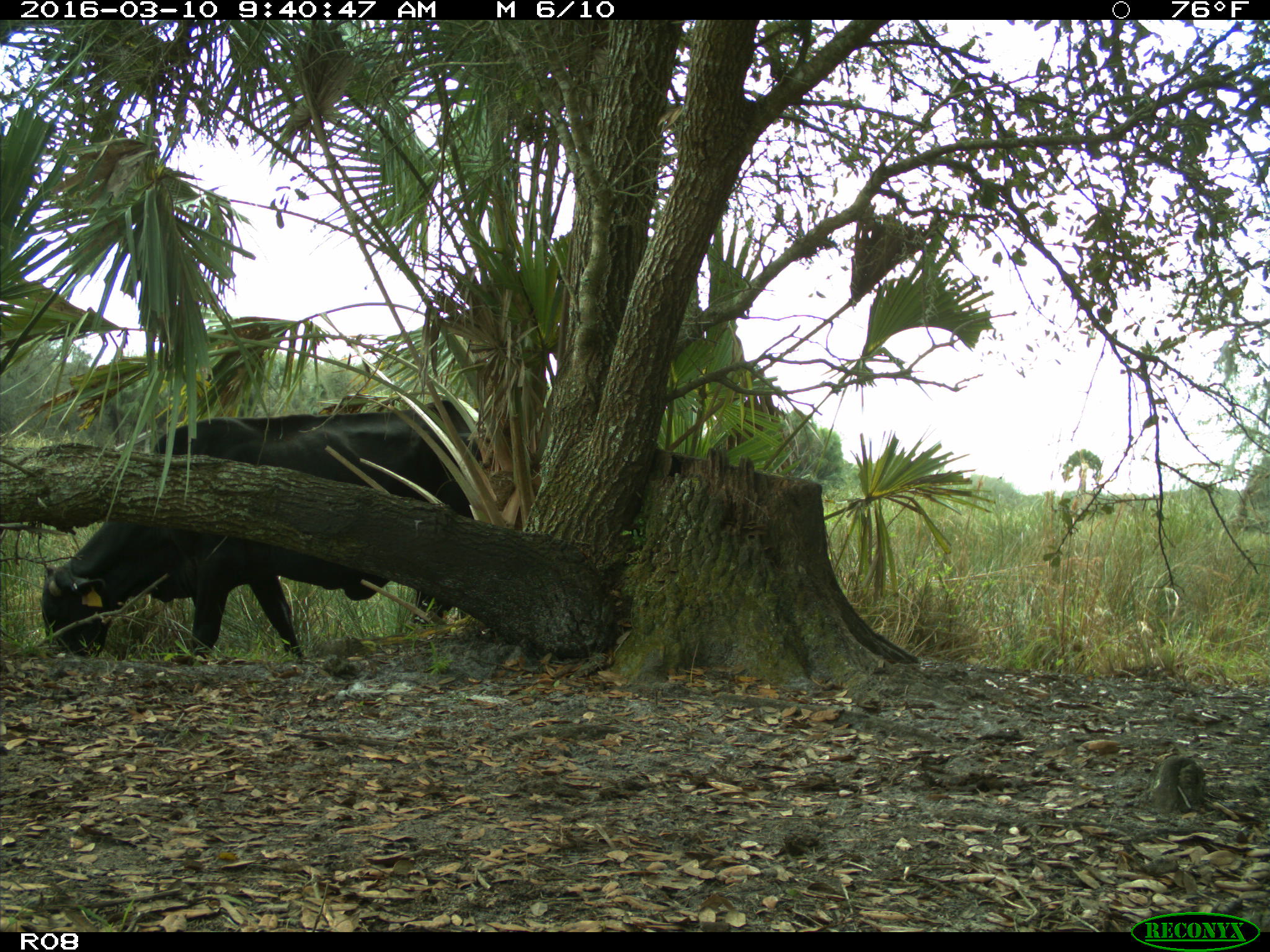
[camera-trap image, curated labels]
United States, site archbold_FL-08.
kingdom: Animalia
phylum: Chordata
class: Mammalia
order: Artiodactyla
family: Bovidae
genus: Bos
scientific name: Bos taurus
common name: domestic cow